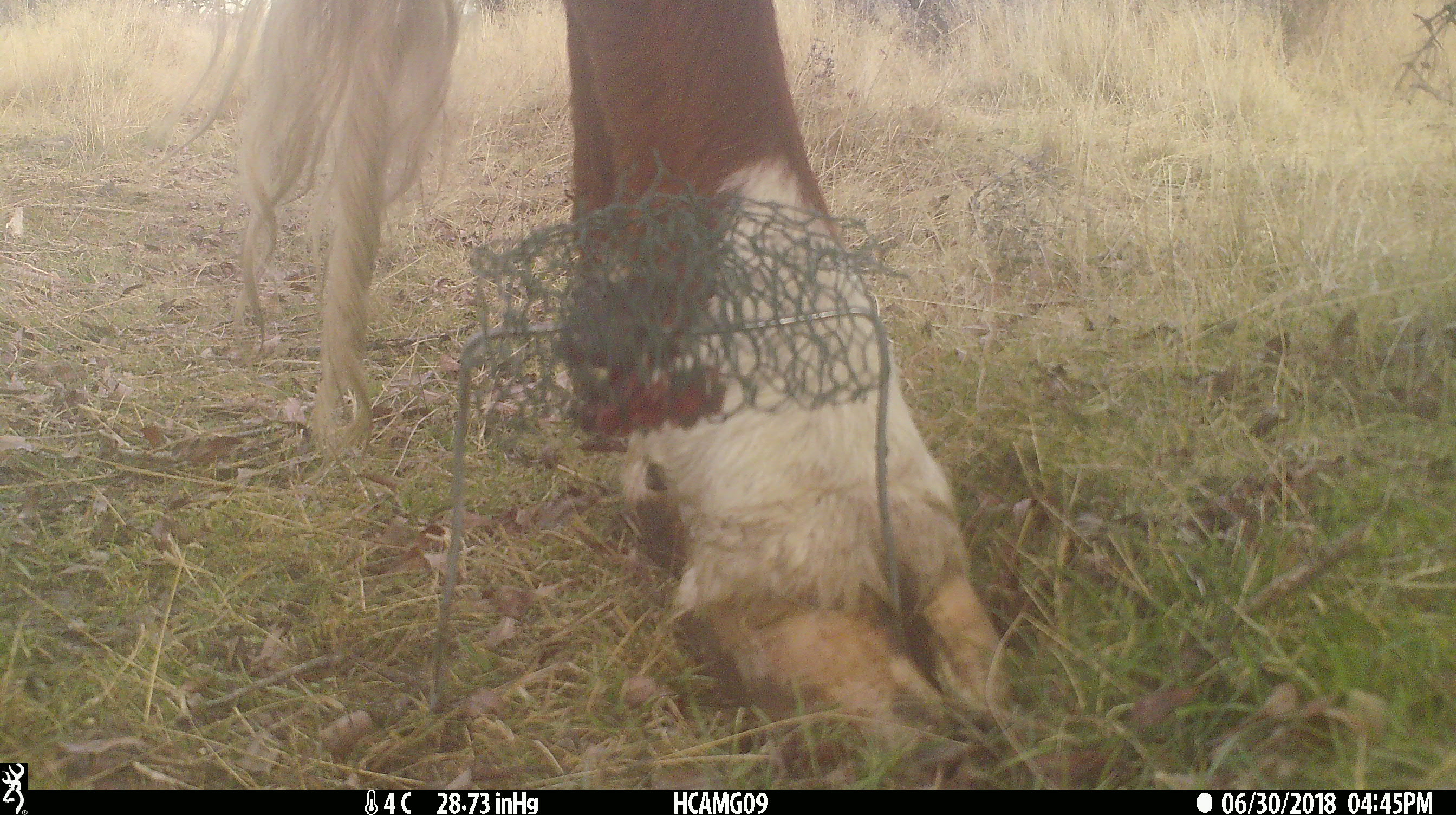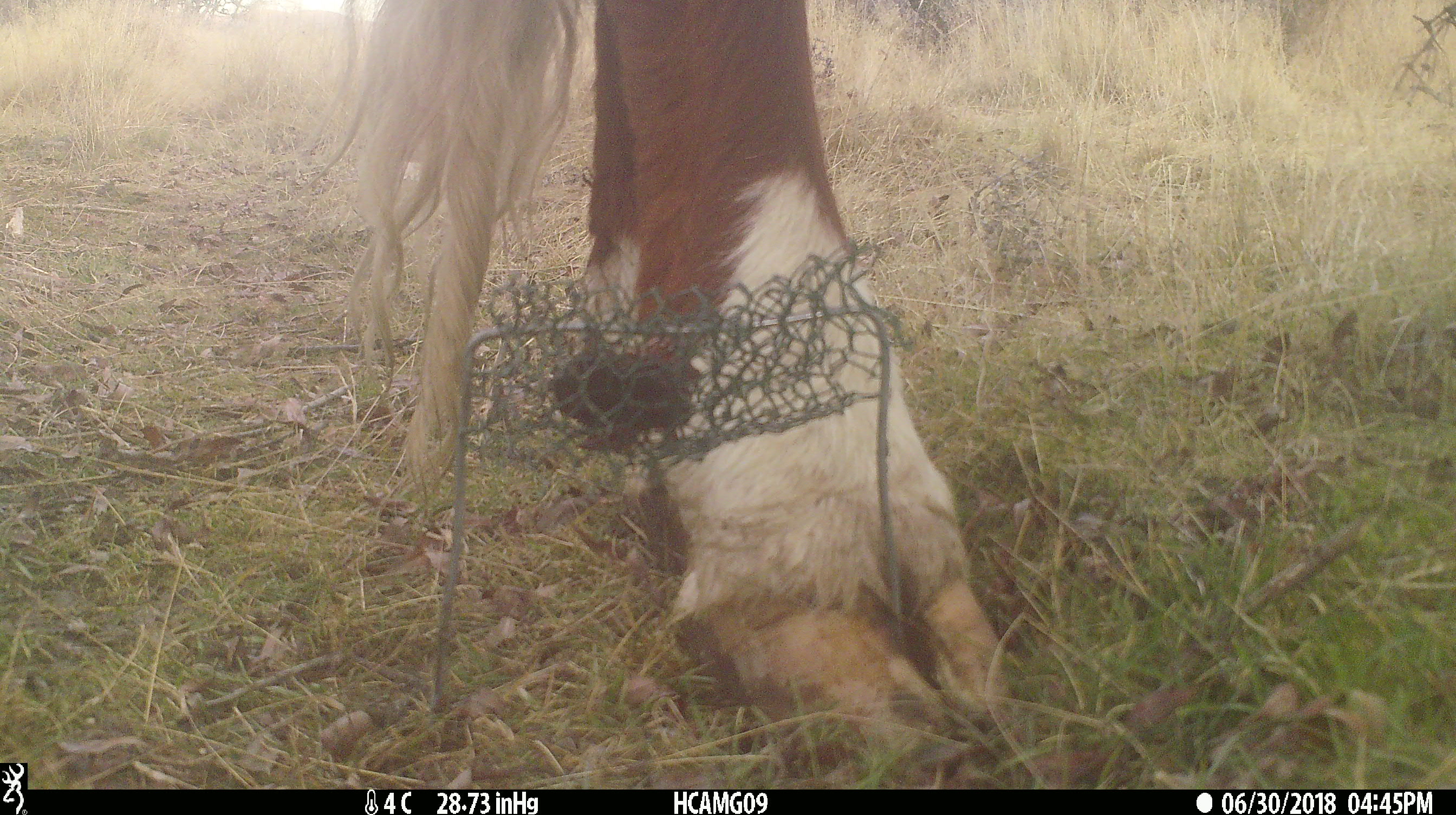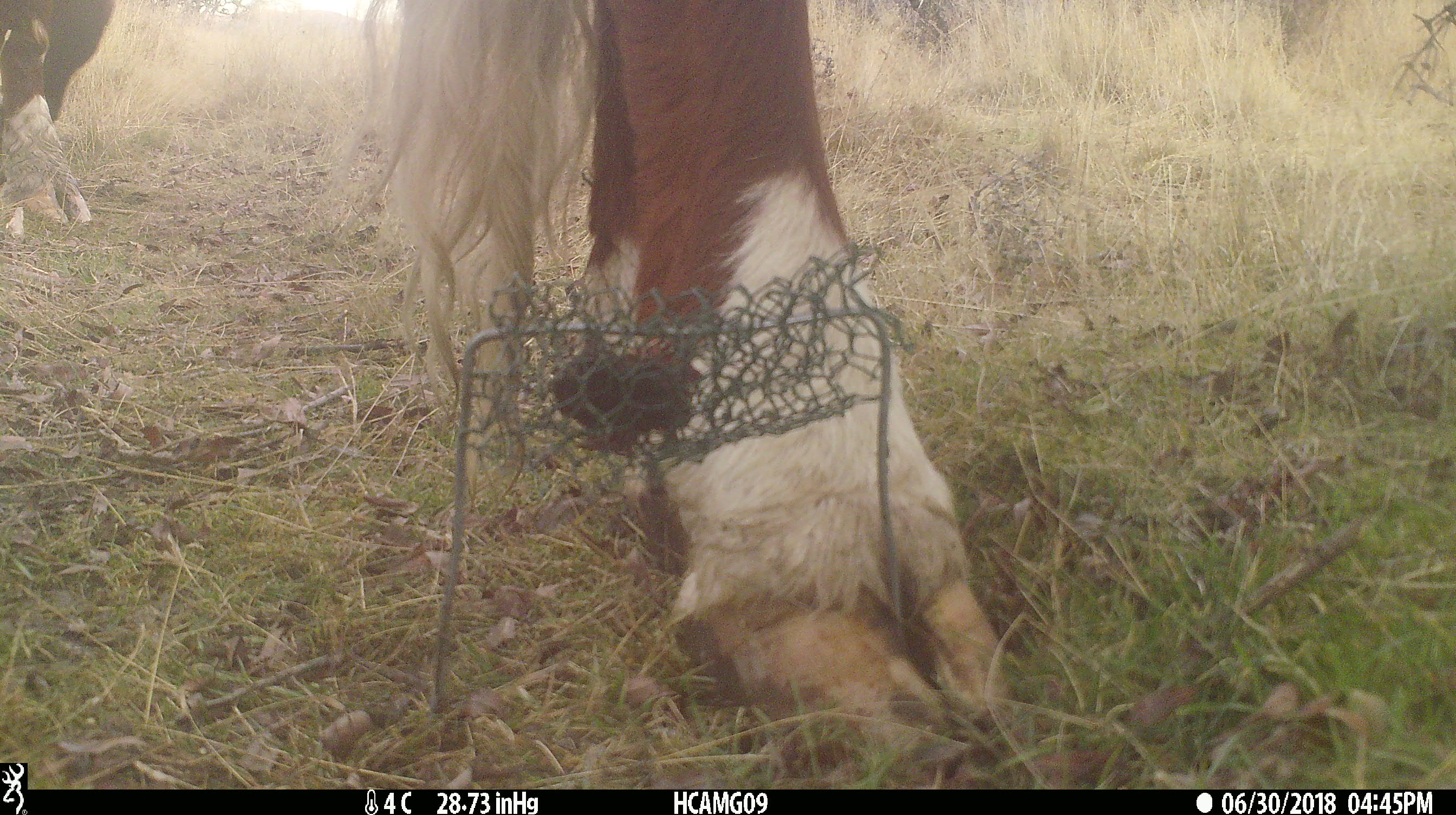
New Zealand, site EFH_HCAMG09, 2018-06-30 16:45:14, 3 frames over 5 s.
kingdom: Animalia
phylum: Chordata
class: Mammalia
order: Artiodactyla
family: Bovidae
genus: Bos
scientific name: Bos taurus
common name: domestic cow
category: cow